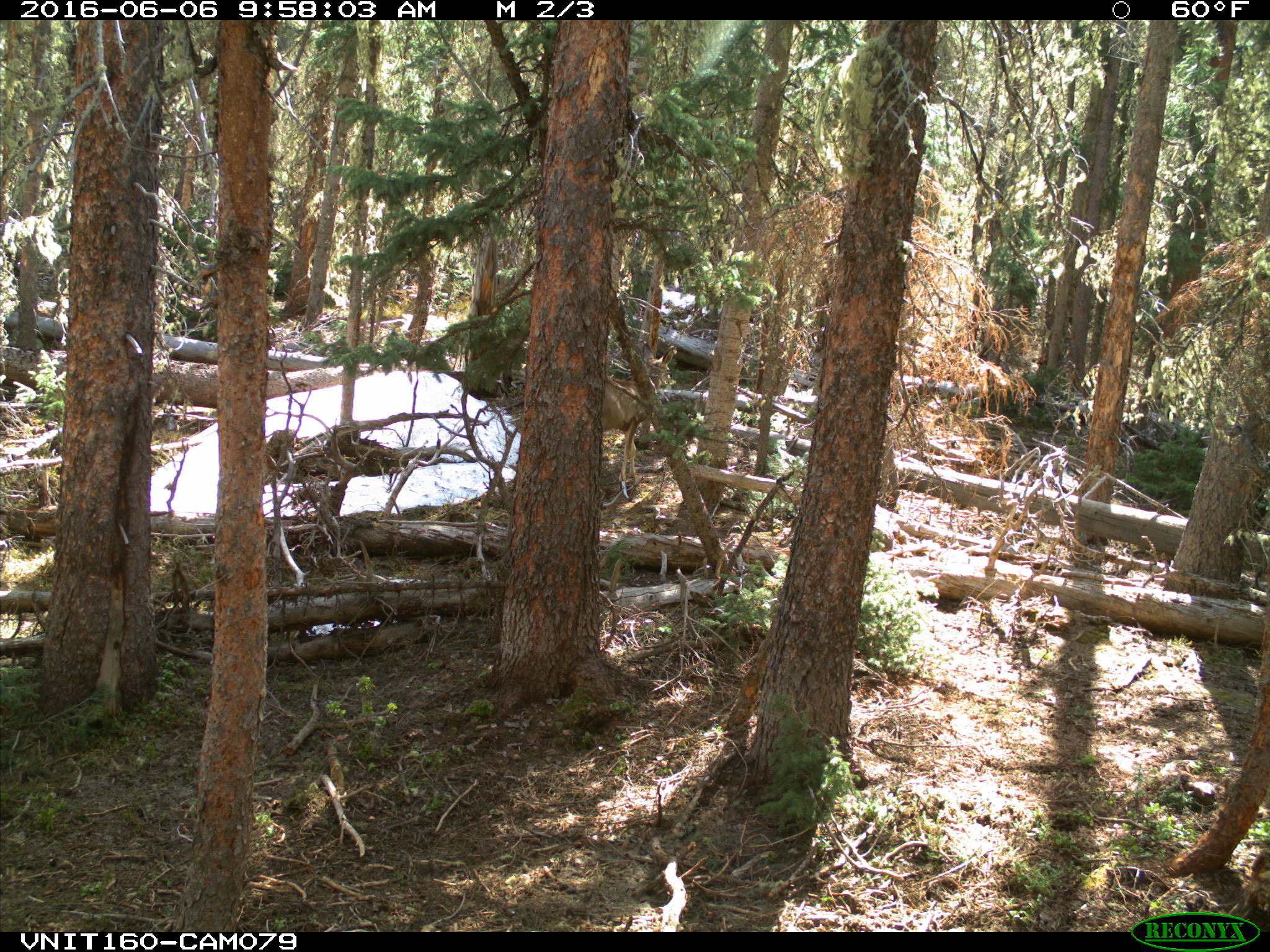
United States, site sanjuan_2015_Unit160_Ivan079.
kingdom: Animalia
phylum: Chordata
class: Mammalia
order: Artiodactyla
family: Cervidae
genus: Odocoileus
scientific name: Odocoileus hemionus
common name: mule deer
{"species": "Odocoileus hemionus (mule deer)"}